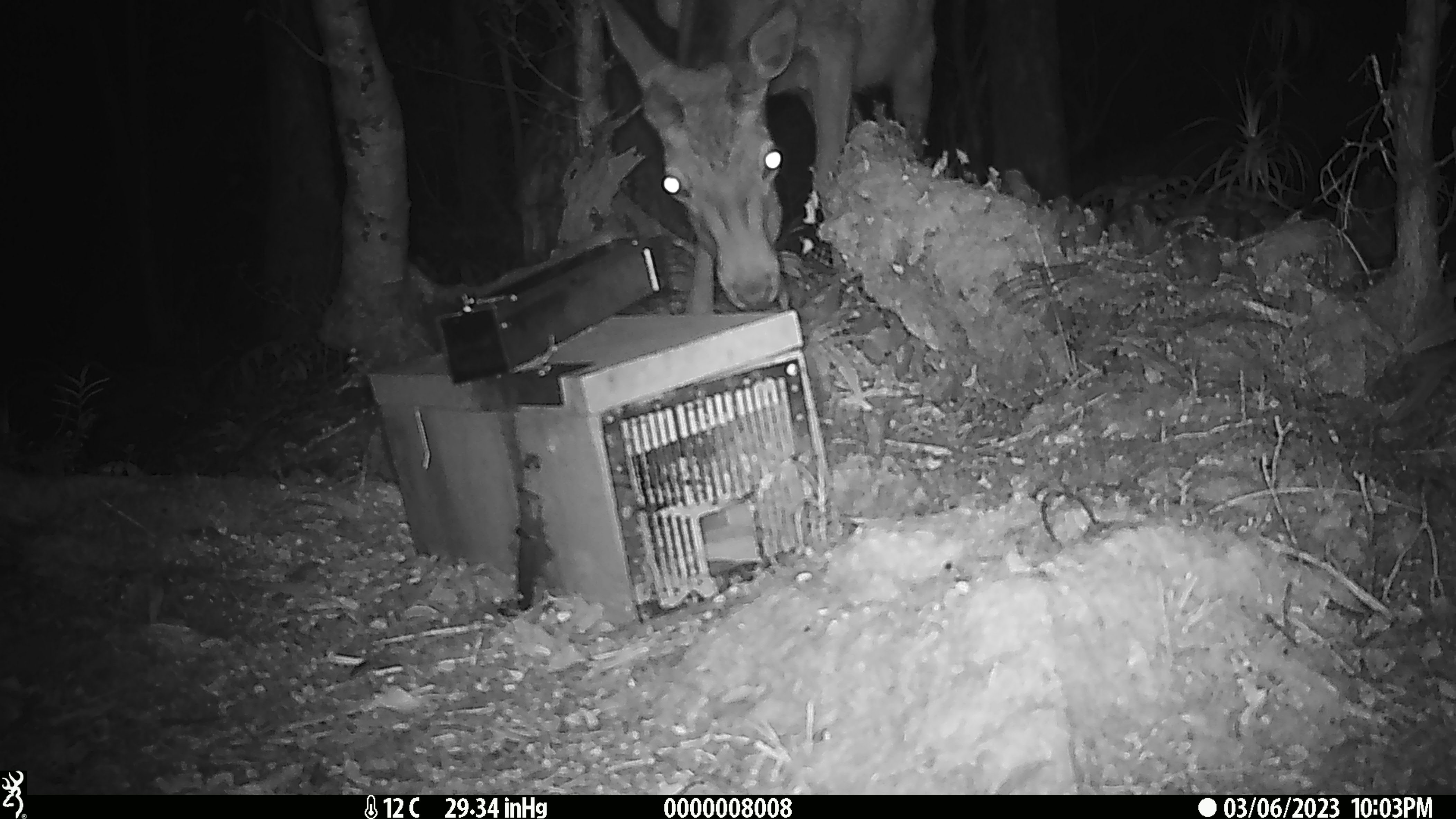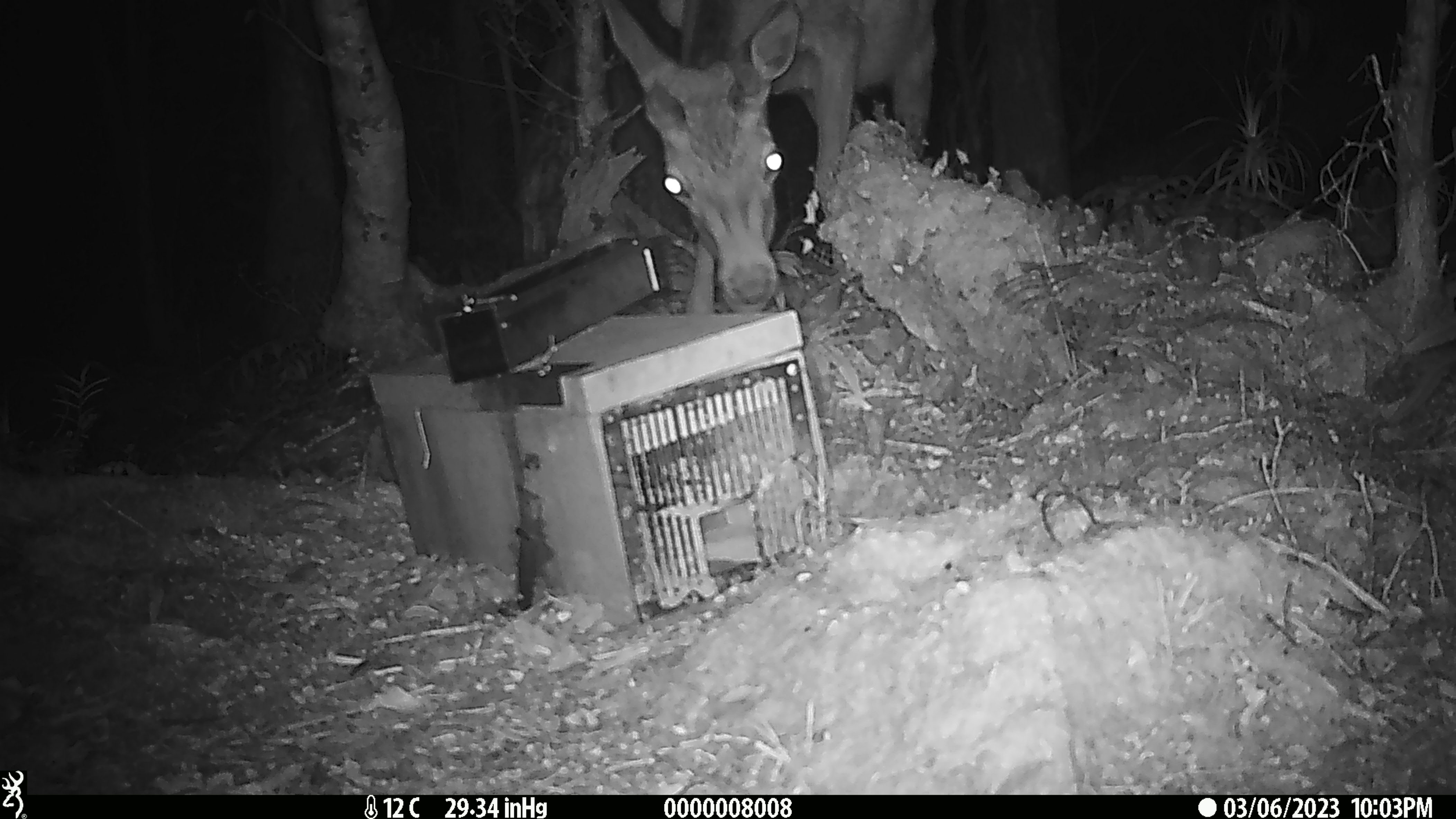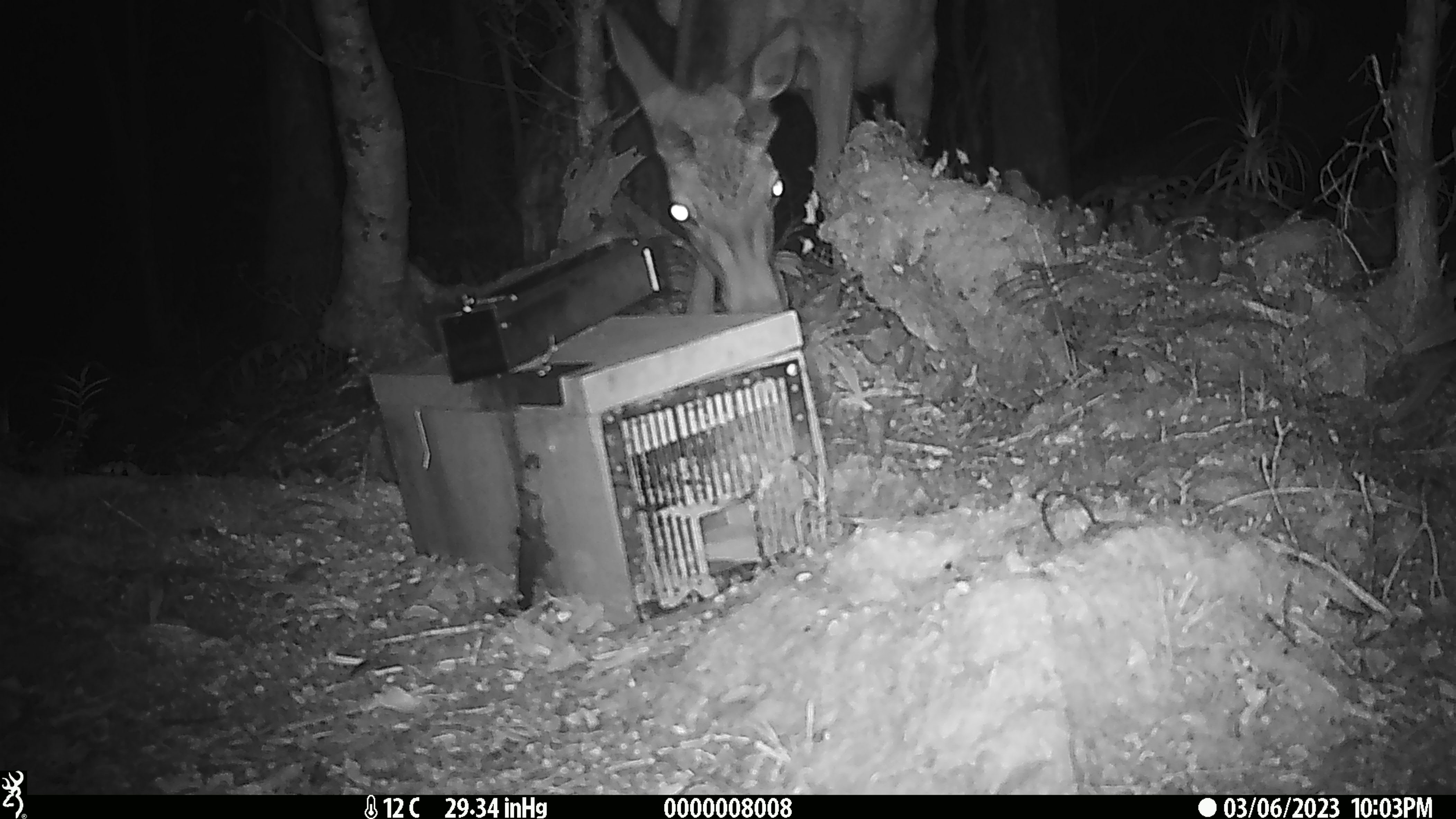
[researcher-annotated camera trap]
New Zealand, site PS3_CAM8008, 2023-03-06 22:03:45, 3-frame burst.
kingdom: Animalia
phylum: Chordata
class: Mammalia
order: Artiodactyla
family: Cervidae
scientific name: Cervidae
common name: deer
Deer (Cervidae).